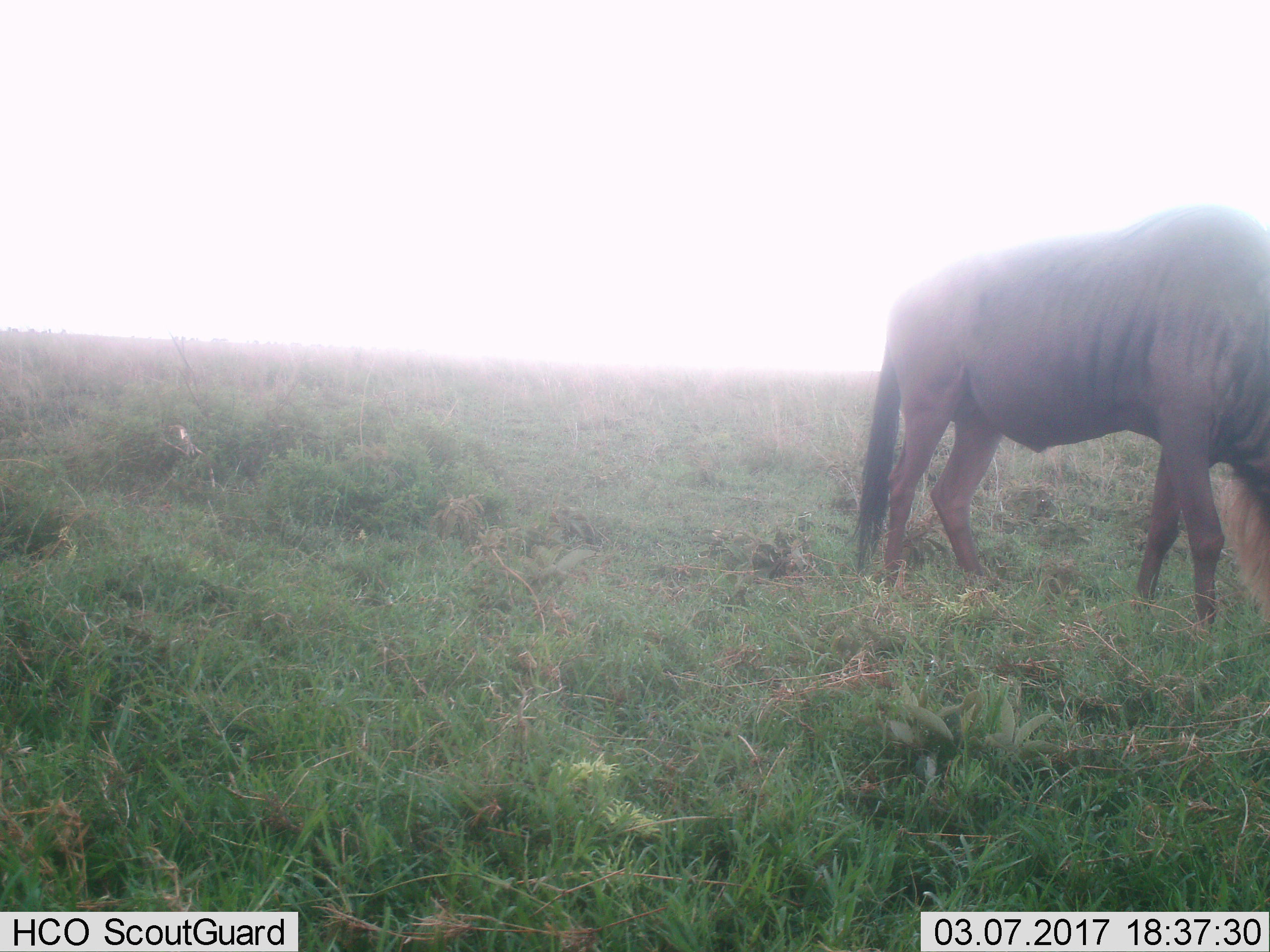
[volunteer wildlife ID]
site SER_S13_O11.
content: unidentified animal